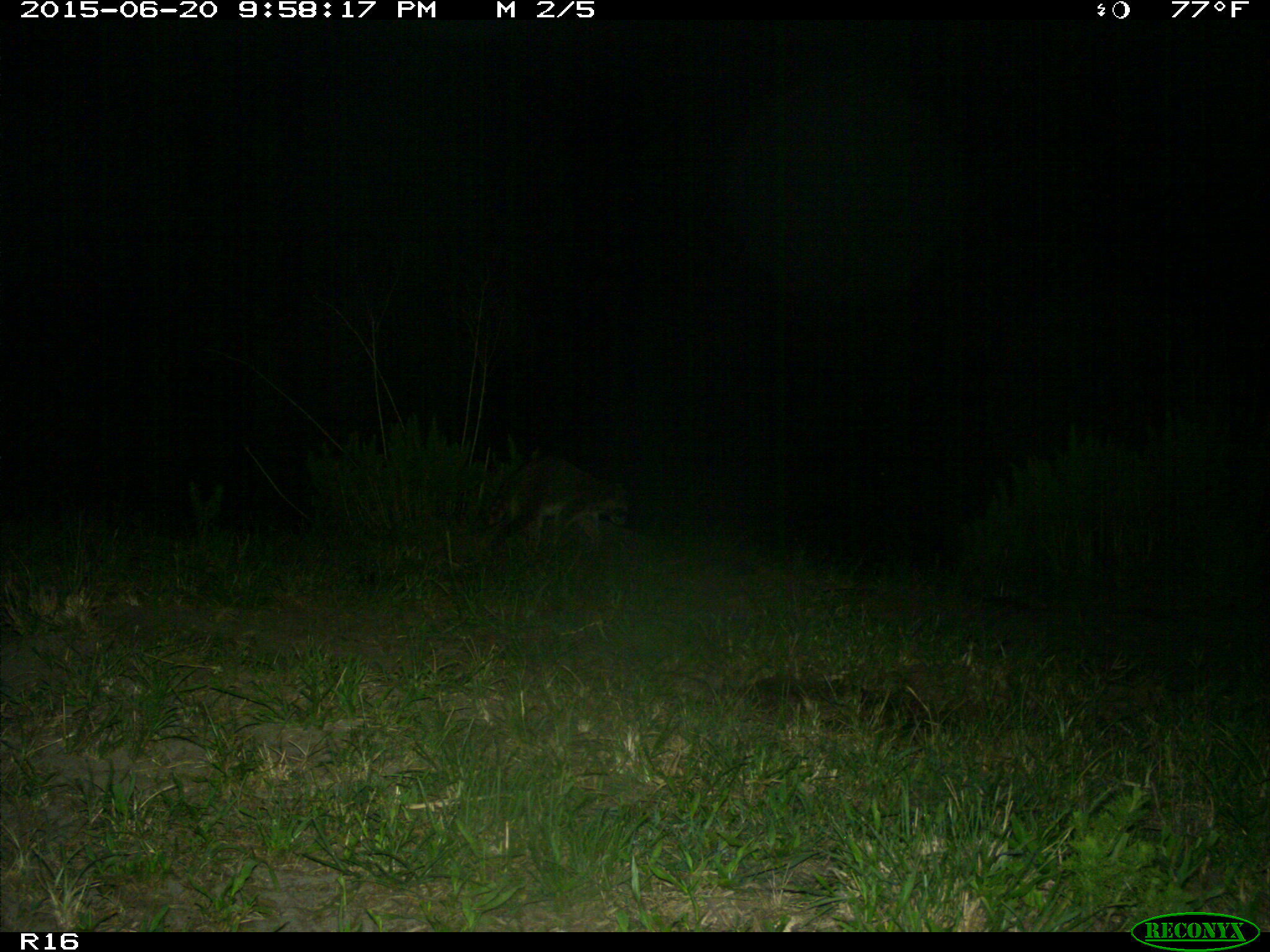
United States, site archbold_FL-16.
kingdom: Animalia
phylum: Chordata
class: Mammalia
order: Carnivora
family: Procyonidae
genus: Procyon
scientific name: Procyon lotor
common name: common raccoon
Procyon lotor (common raccoon).